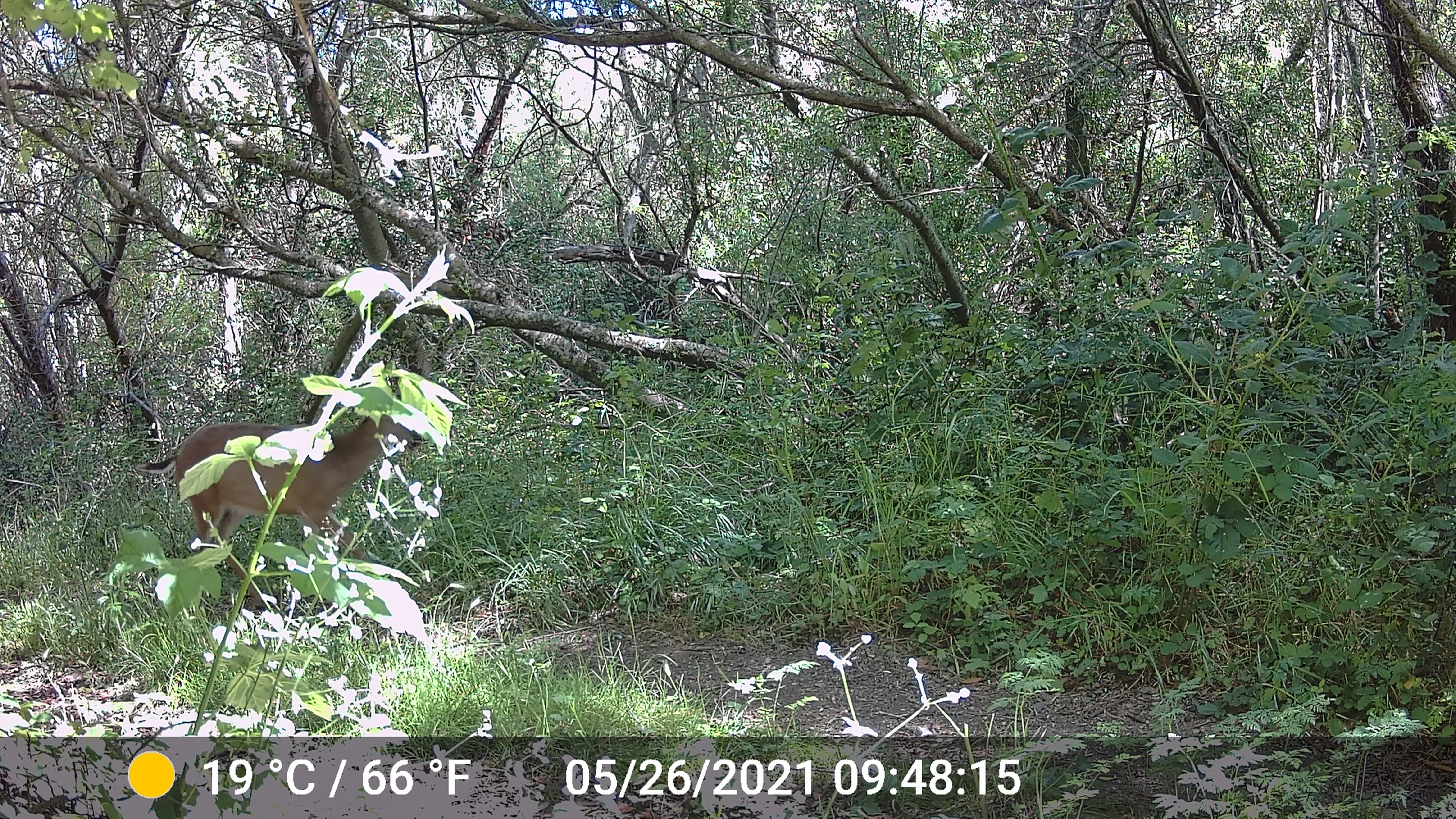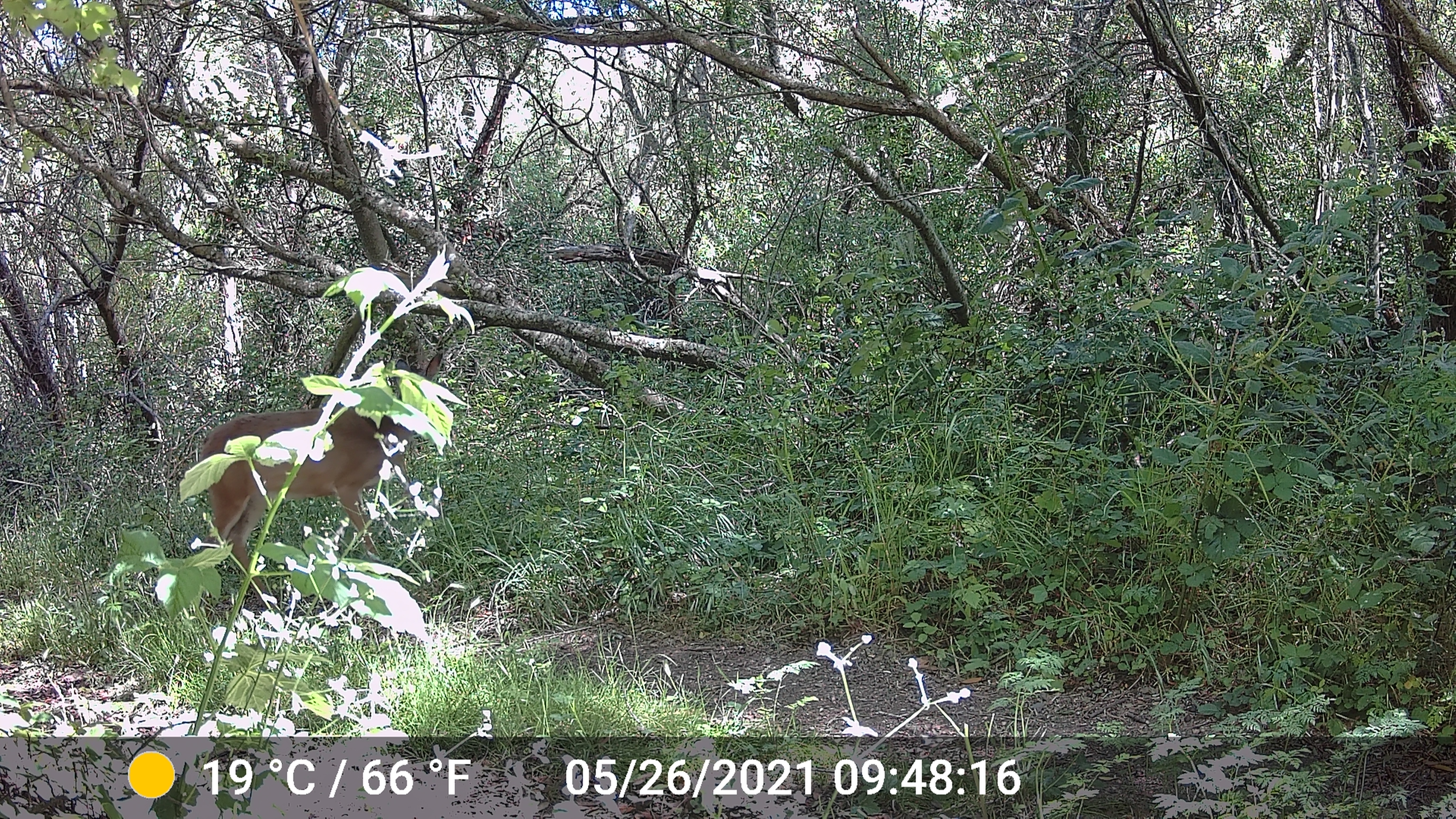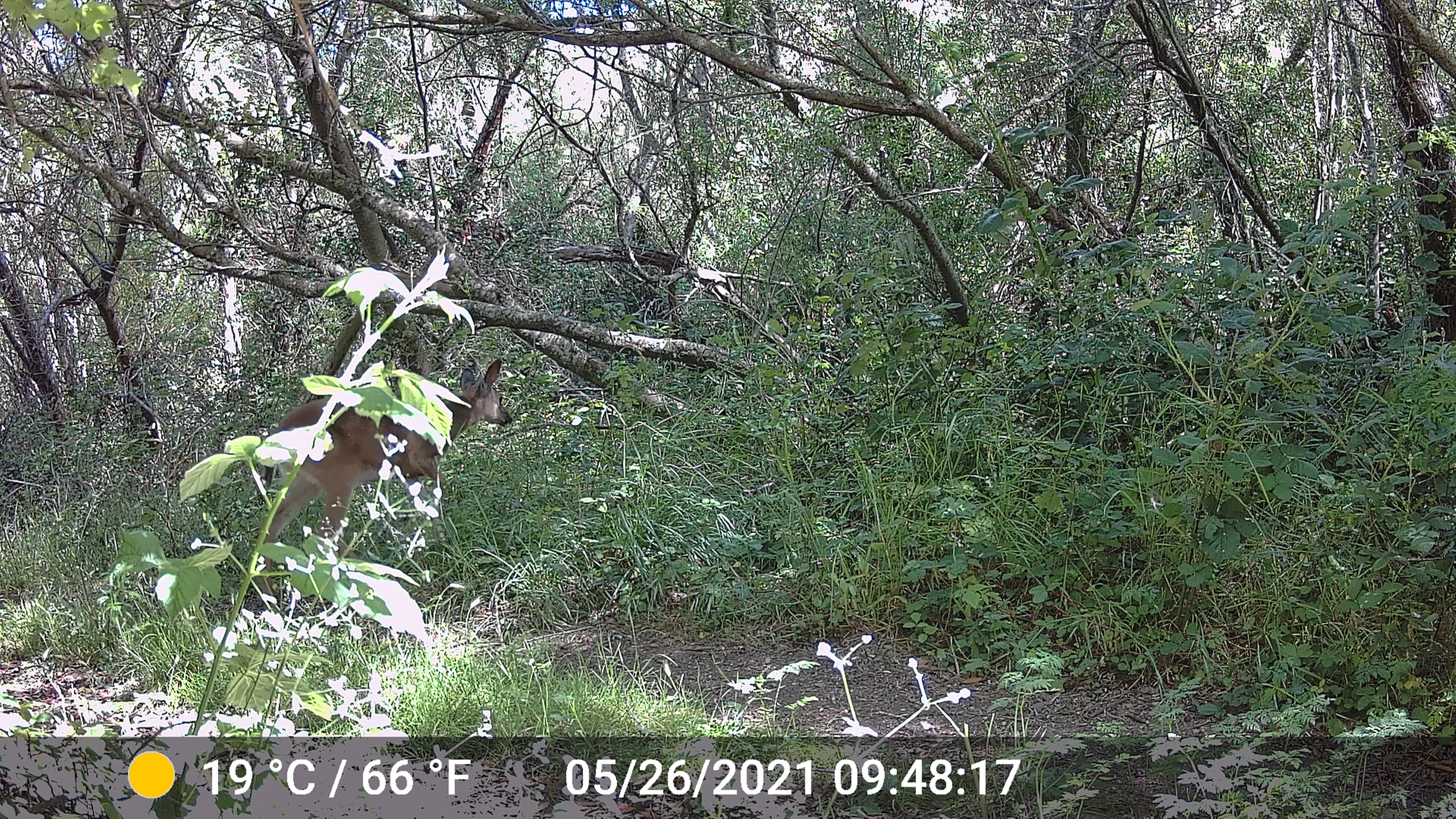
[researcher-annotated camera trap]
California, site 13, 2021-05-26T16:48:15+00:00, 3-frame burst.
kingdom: Animalia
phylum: Chordata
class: Mammalia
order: Artiodactyla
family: Cervidae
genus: Odocoileus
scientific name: Odocoileus hemionus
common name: mule deer